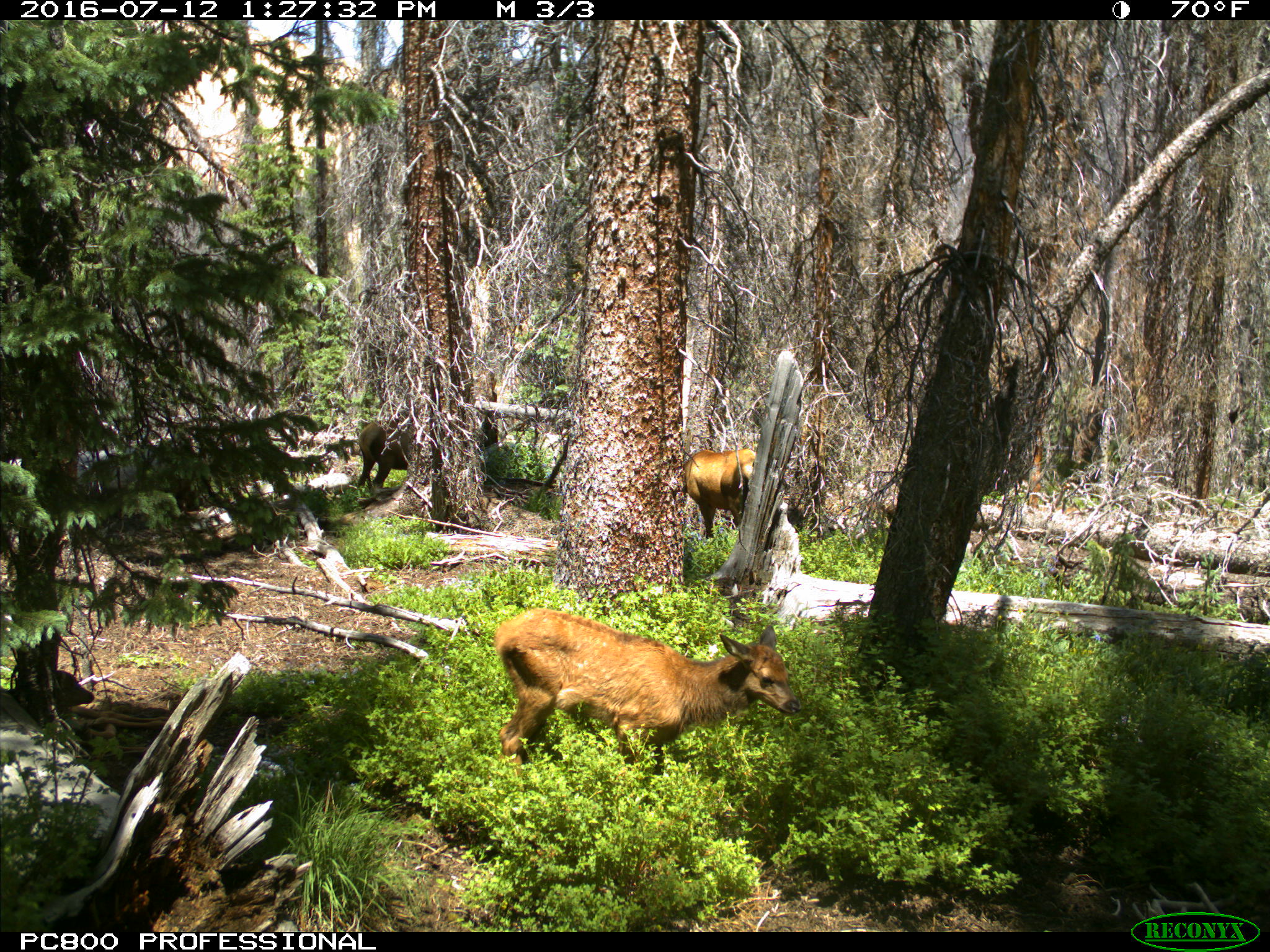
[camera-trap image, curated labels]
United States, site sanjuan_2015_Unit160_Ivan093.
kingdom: Animalia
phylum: Chordata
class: Mammalia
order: Artiodactyla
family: Cervidae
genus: Cervus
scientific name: Cervus elaphus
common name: red deer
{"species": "Cervus elaphus (red deer)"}